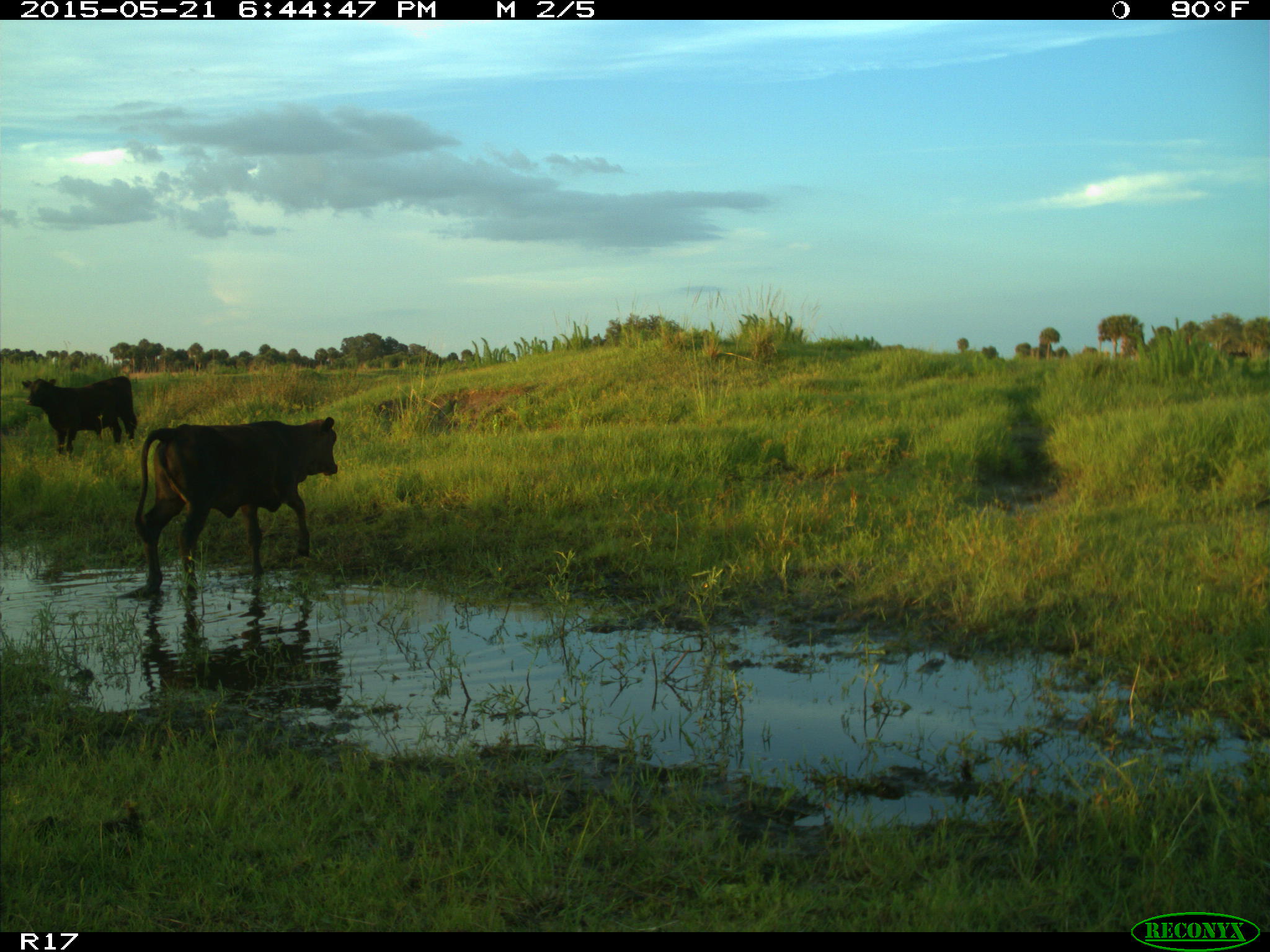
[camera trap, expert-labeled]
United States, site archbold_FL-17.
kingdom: Animalia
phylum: Chordata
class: Mammalia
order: Artiodactyla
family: Bovidae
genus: Bos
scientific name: Bos taurus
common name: domestic cow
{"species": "Bos taurus (domestic cow)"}